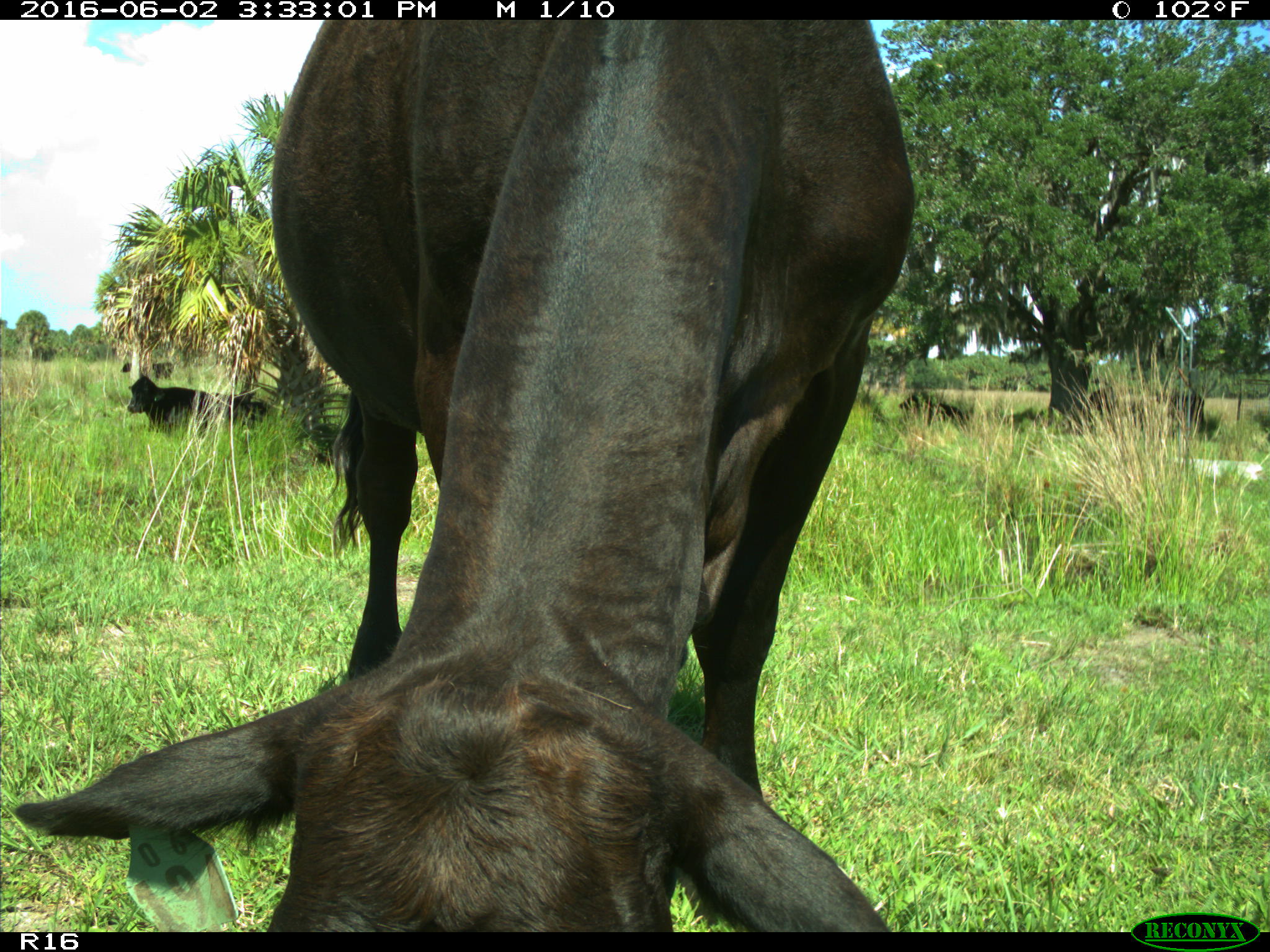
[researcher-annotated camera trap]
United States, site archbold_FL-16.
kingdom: Animalia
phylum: Chordata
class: Mammalia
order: Artiodactyla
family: Bovidae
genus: Bos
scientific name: Bos taurus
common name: domestic cow